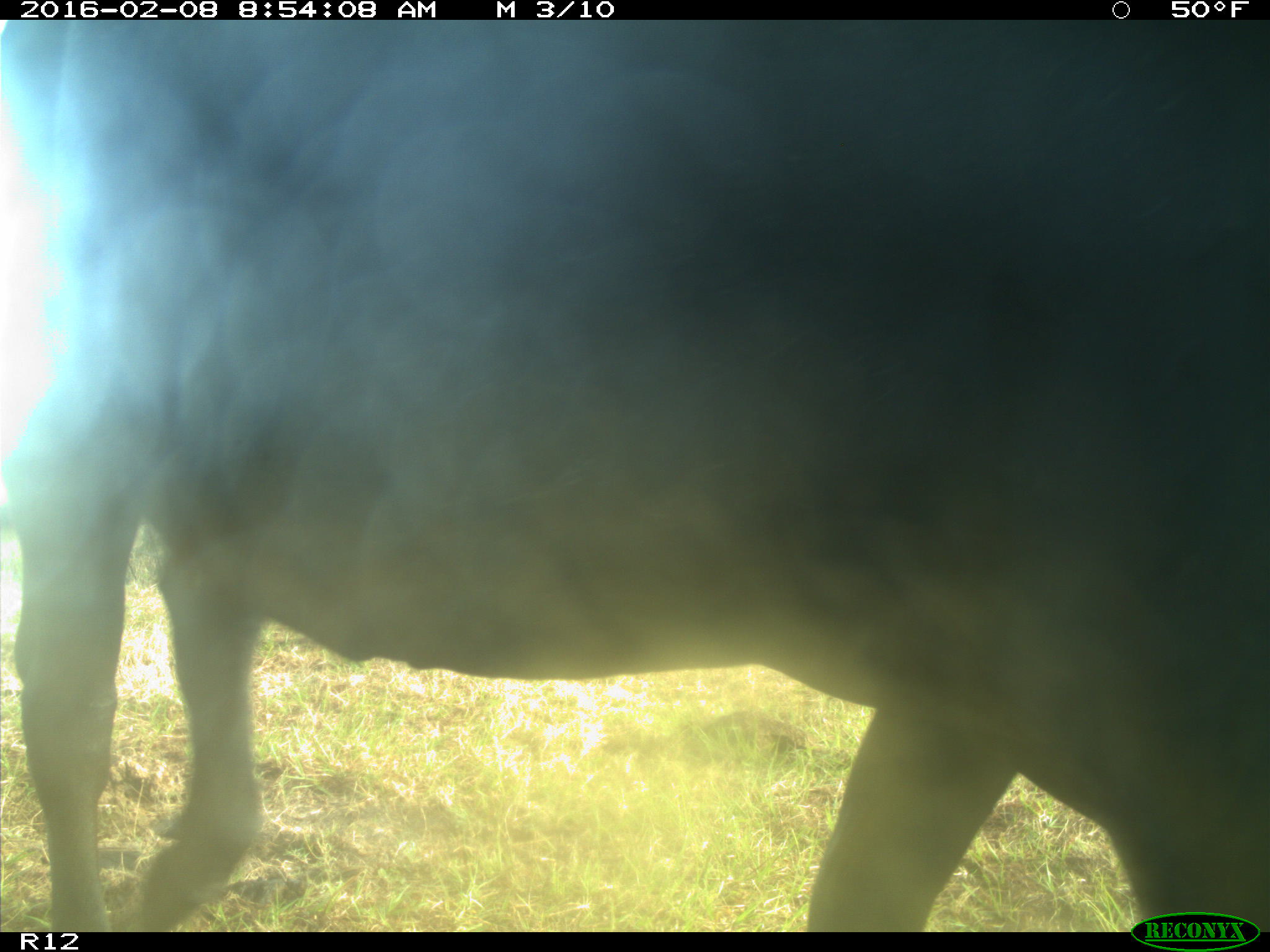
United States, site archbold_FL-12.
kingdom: Animalia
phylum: Chordata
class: Mammalia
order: Artiodactyla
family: Bovidae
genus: Bos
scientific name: Bos taurus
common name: domestic cow